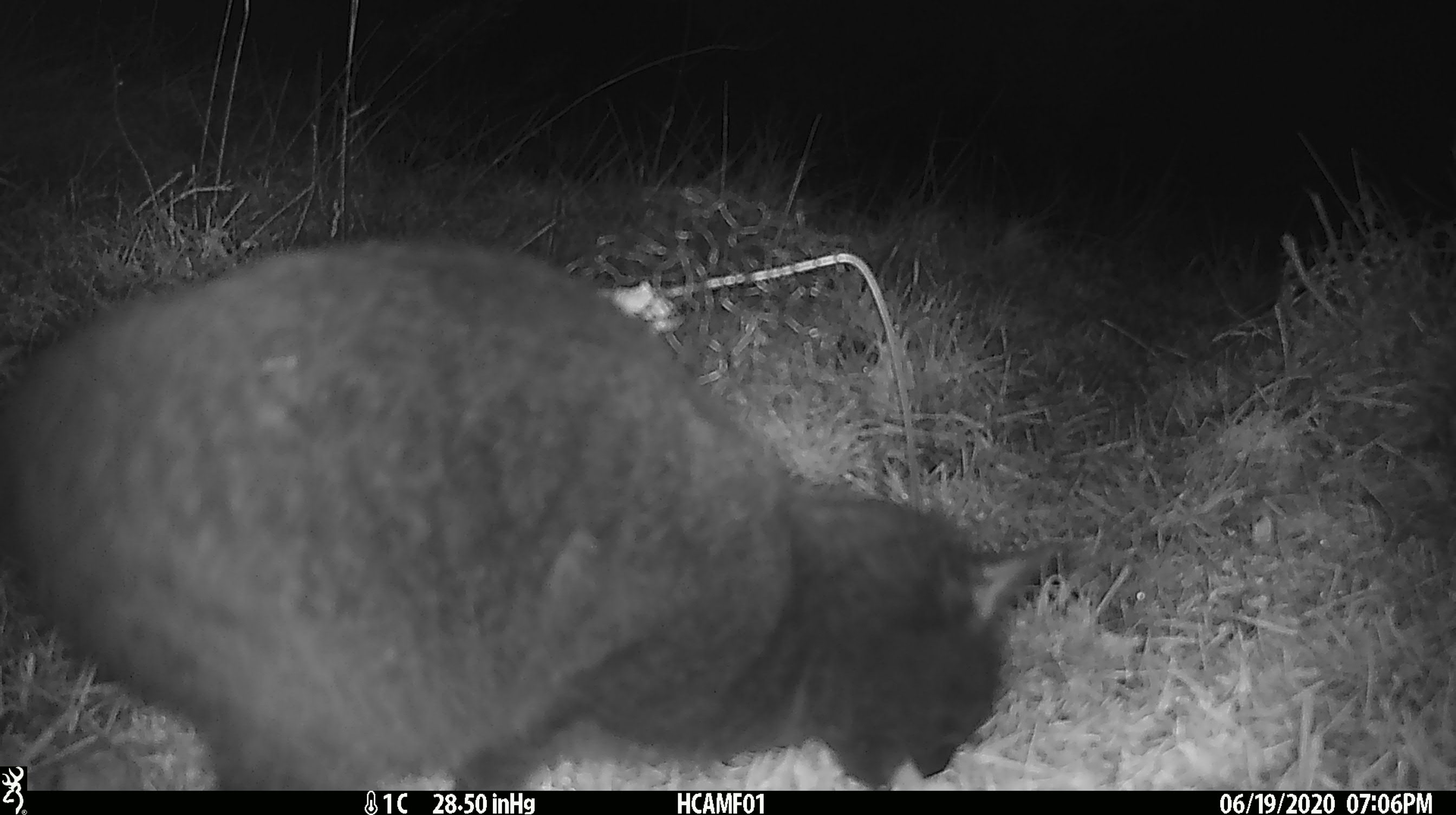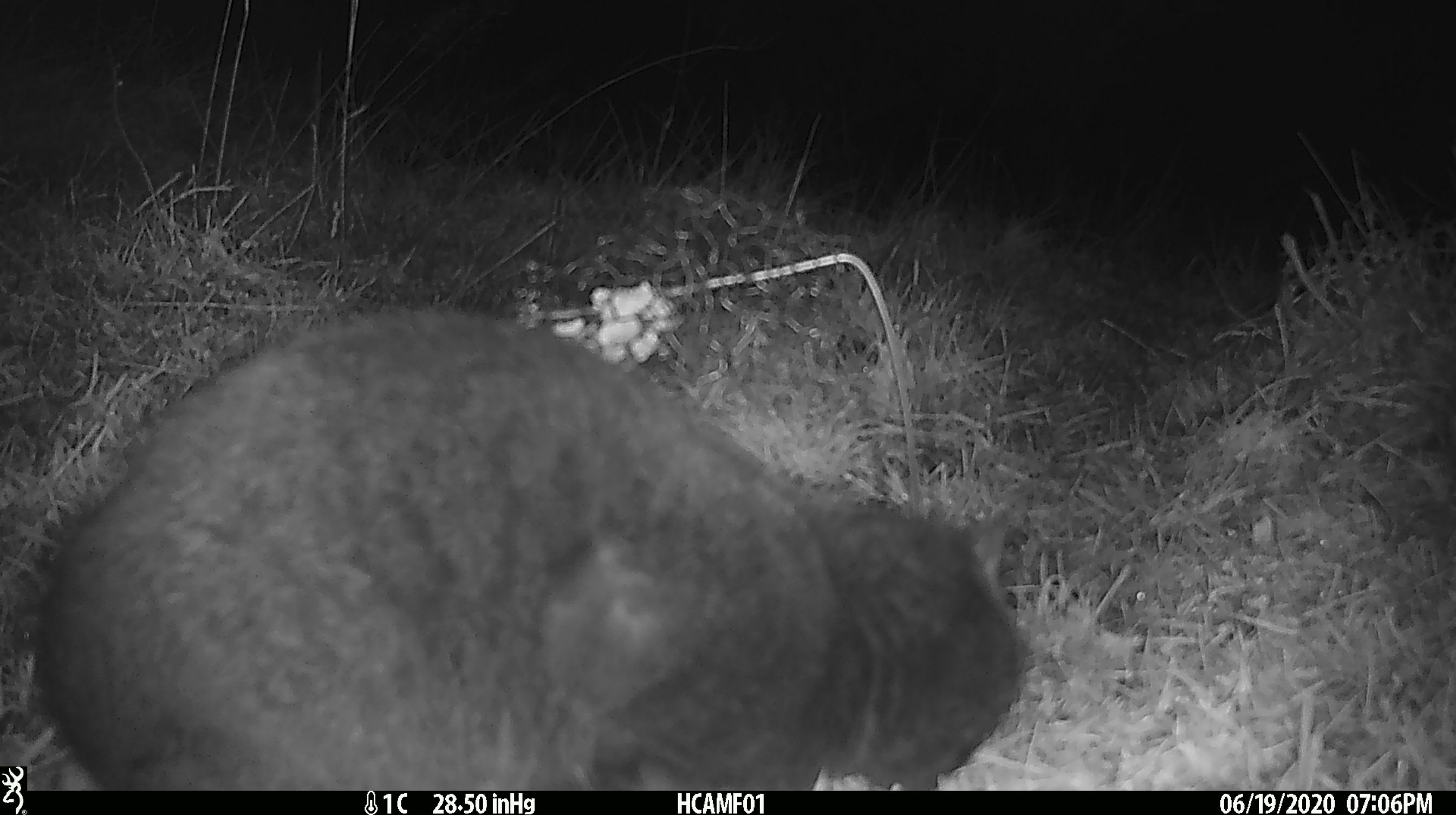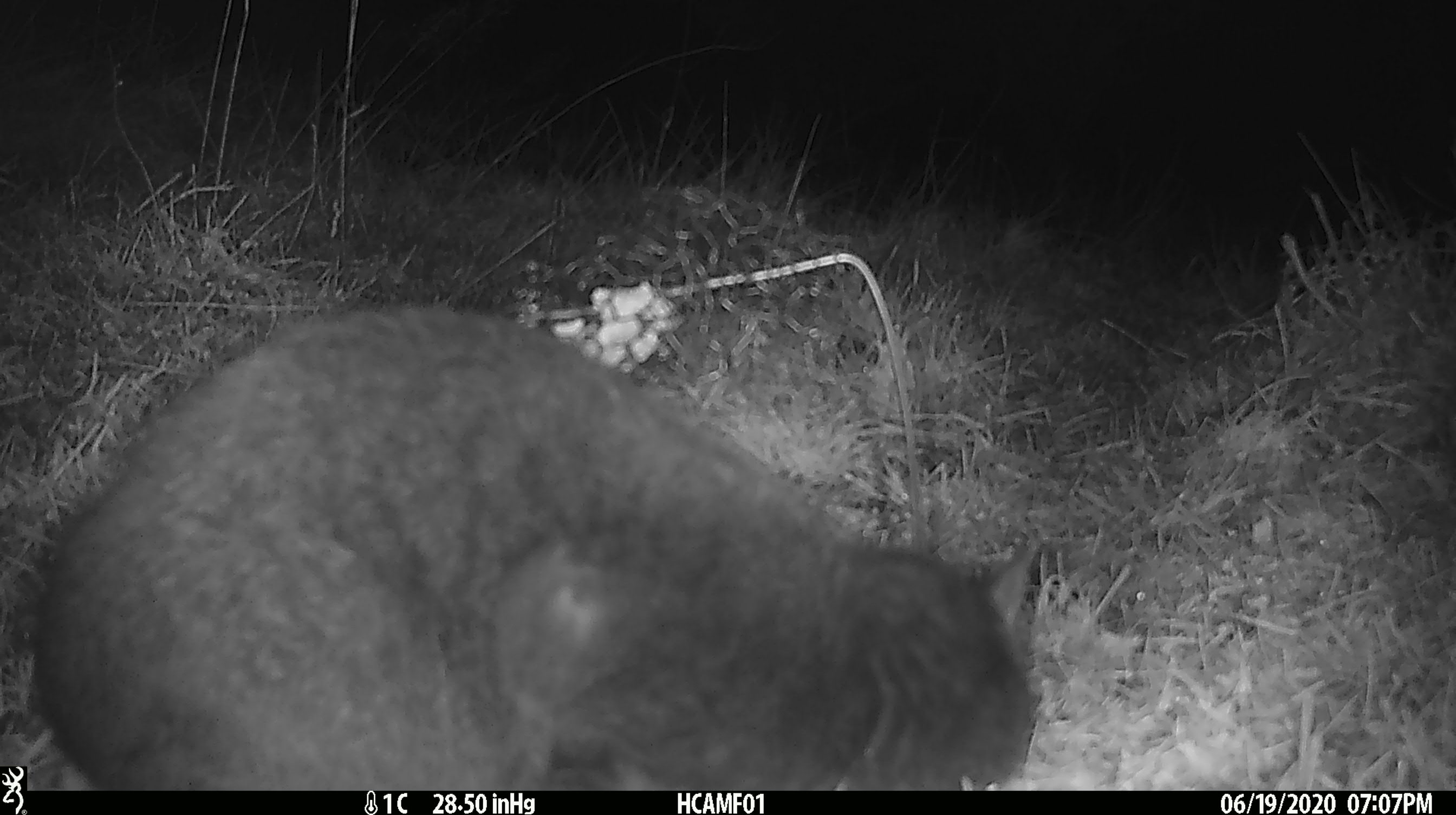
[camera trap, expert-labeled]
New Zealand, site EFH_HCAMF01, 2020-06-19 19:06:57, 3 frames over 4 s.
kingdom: Animalia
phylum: Chordata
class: Mammalia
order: Carnivora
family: Felidae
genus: Felis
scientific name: Felis catus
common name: domestic cat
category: cat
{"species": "cat (domestic cat) (Felis catus)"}